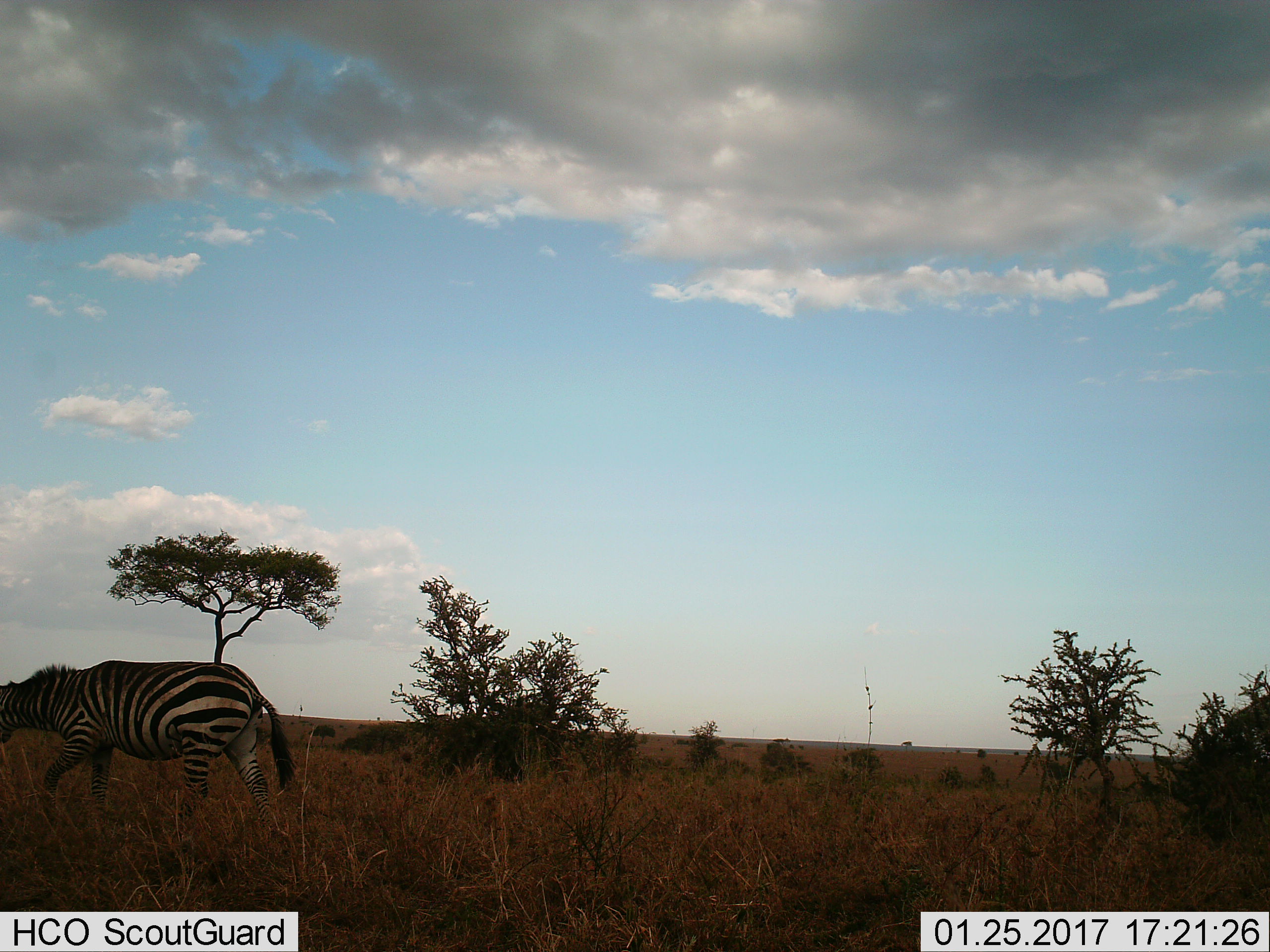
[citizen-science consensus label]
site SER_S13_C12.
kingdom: Animalia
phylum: Chordata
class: Mammalia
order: Perissodactyla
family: Equidae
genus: Equus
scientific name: Equus quagga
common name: plains zebra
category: zebraplains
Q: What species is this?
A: Zebraplains (plains zebra) (Equus quagga).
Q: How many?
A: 1.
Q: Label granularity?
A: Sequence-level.